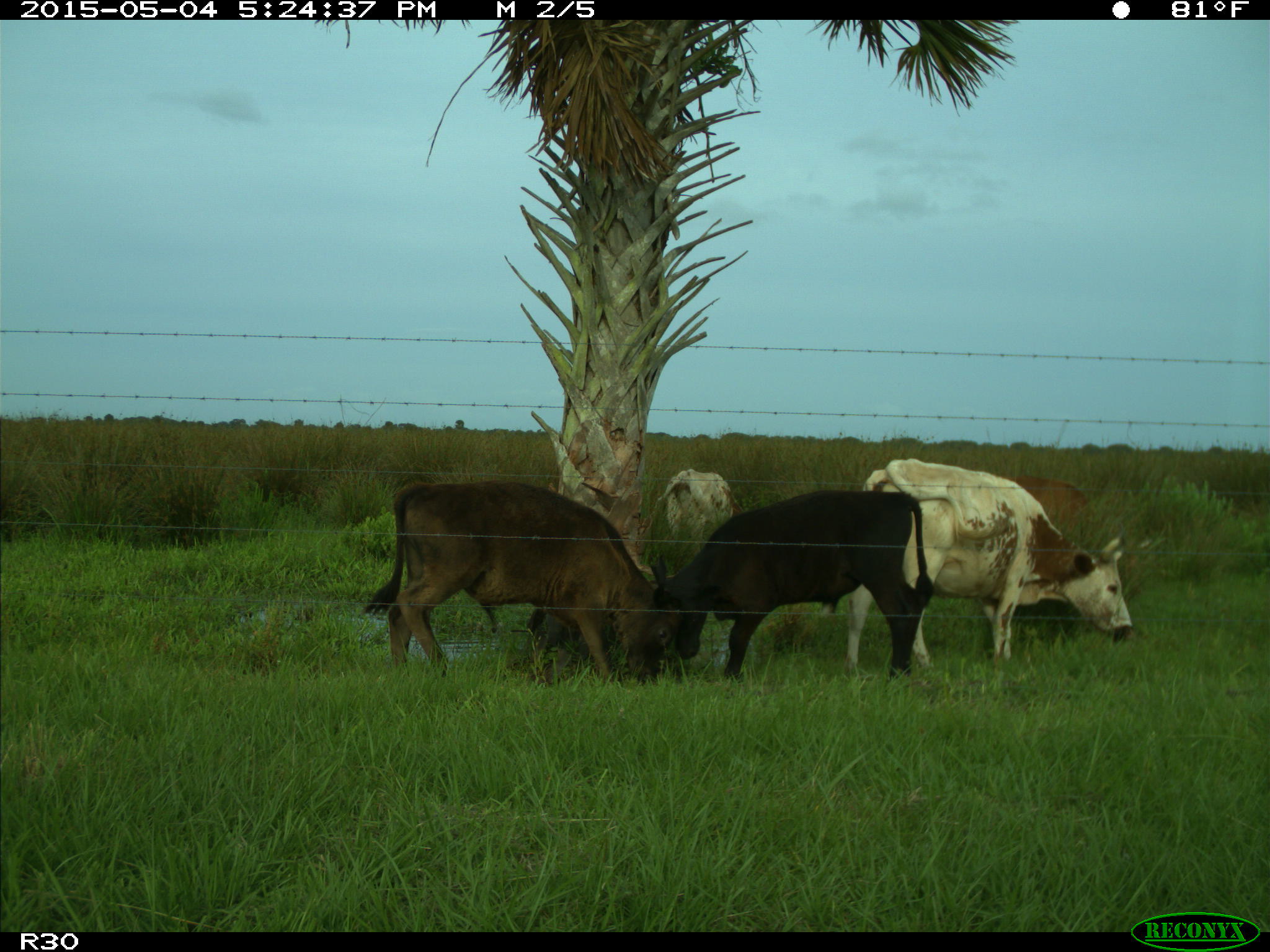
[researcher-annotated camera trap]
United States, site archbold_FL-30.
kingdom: Animalia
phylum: Chordata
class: Mammalia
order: Artiodactyla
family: Bovidae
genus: Bos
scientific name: Bos taurus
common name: domestic cow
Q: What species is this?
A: Bos taurus (domestic cow).